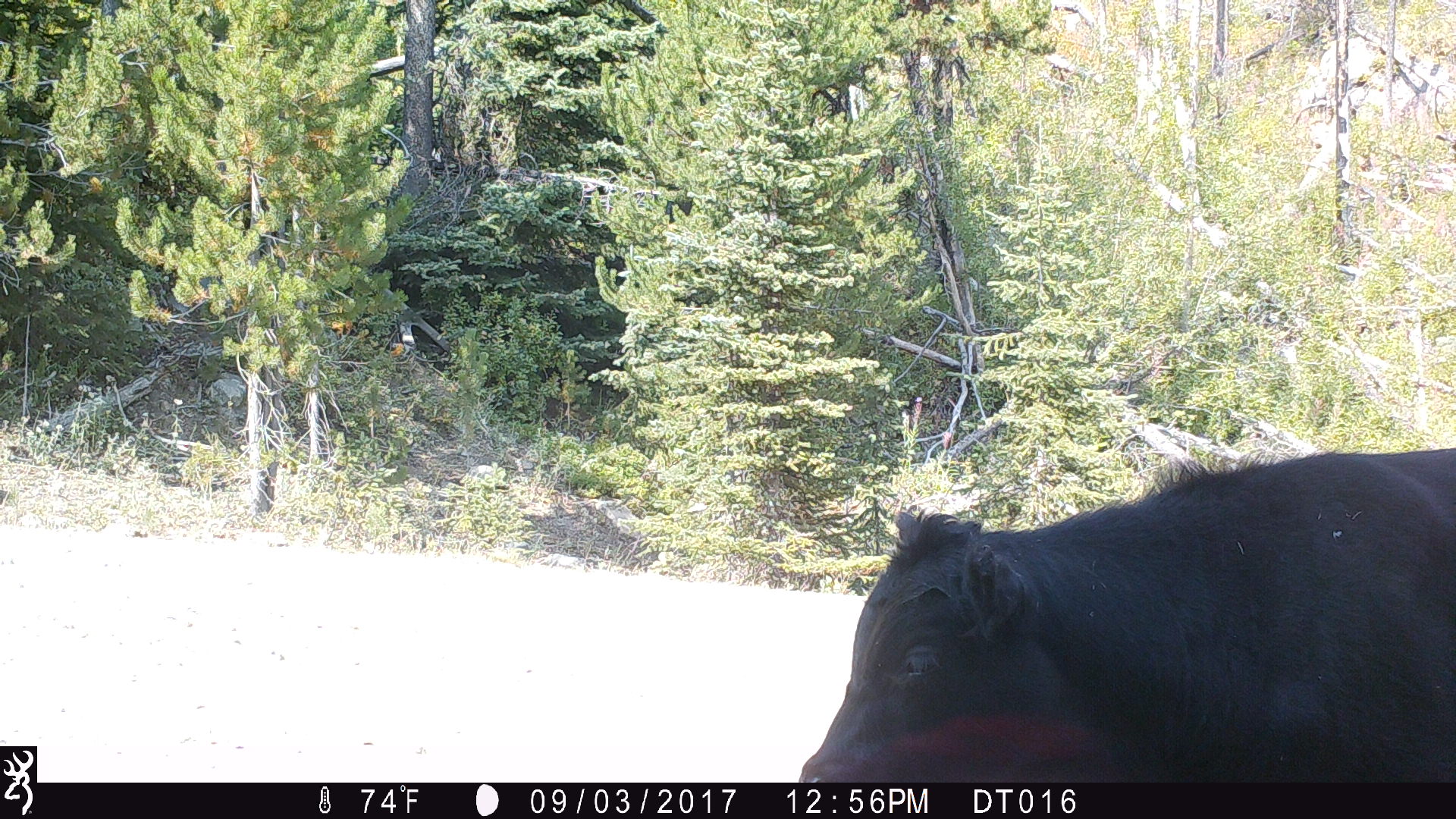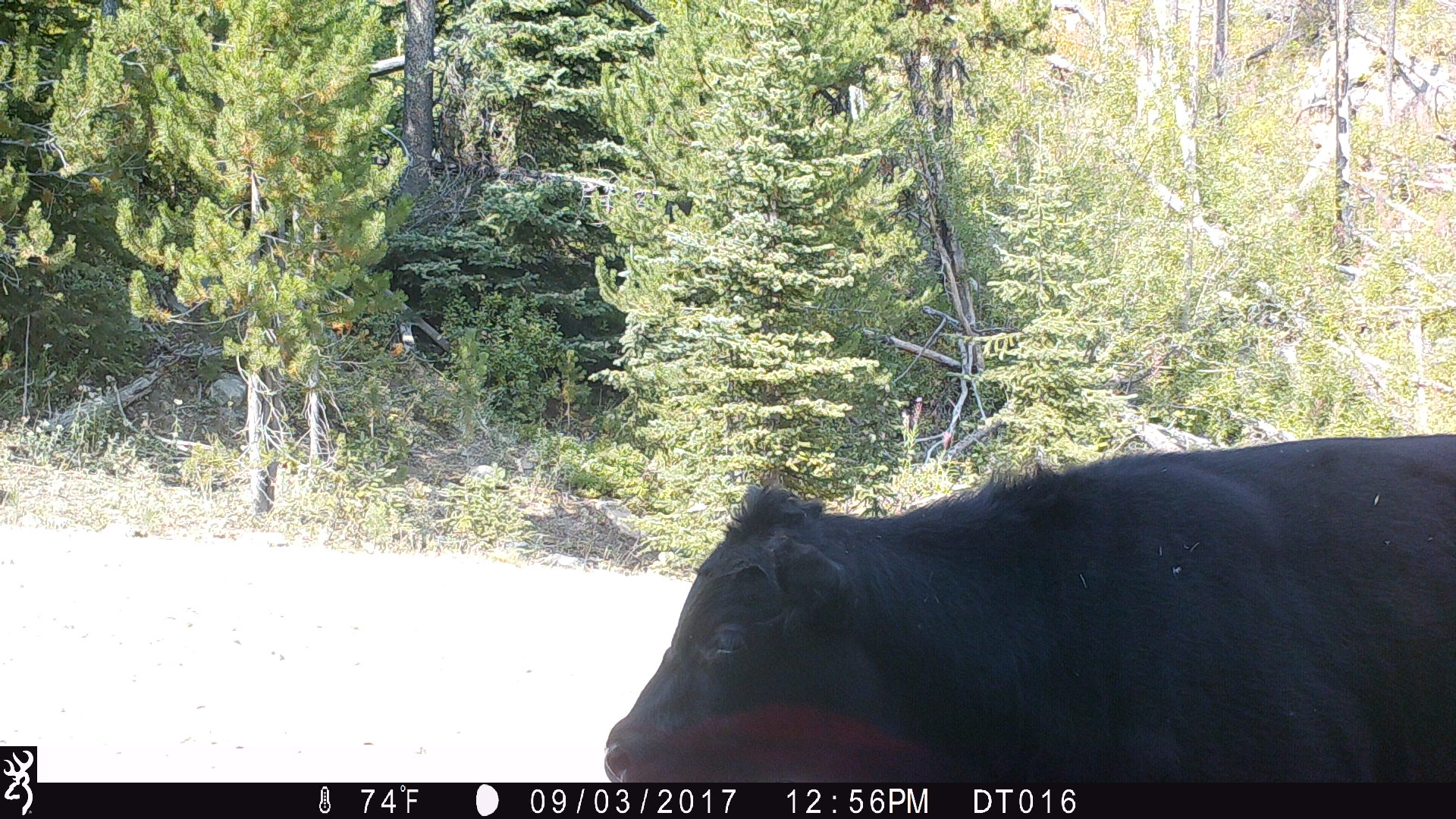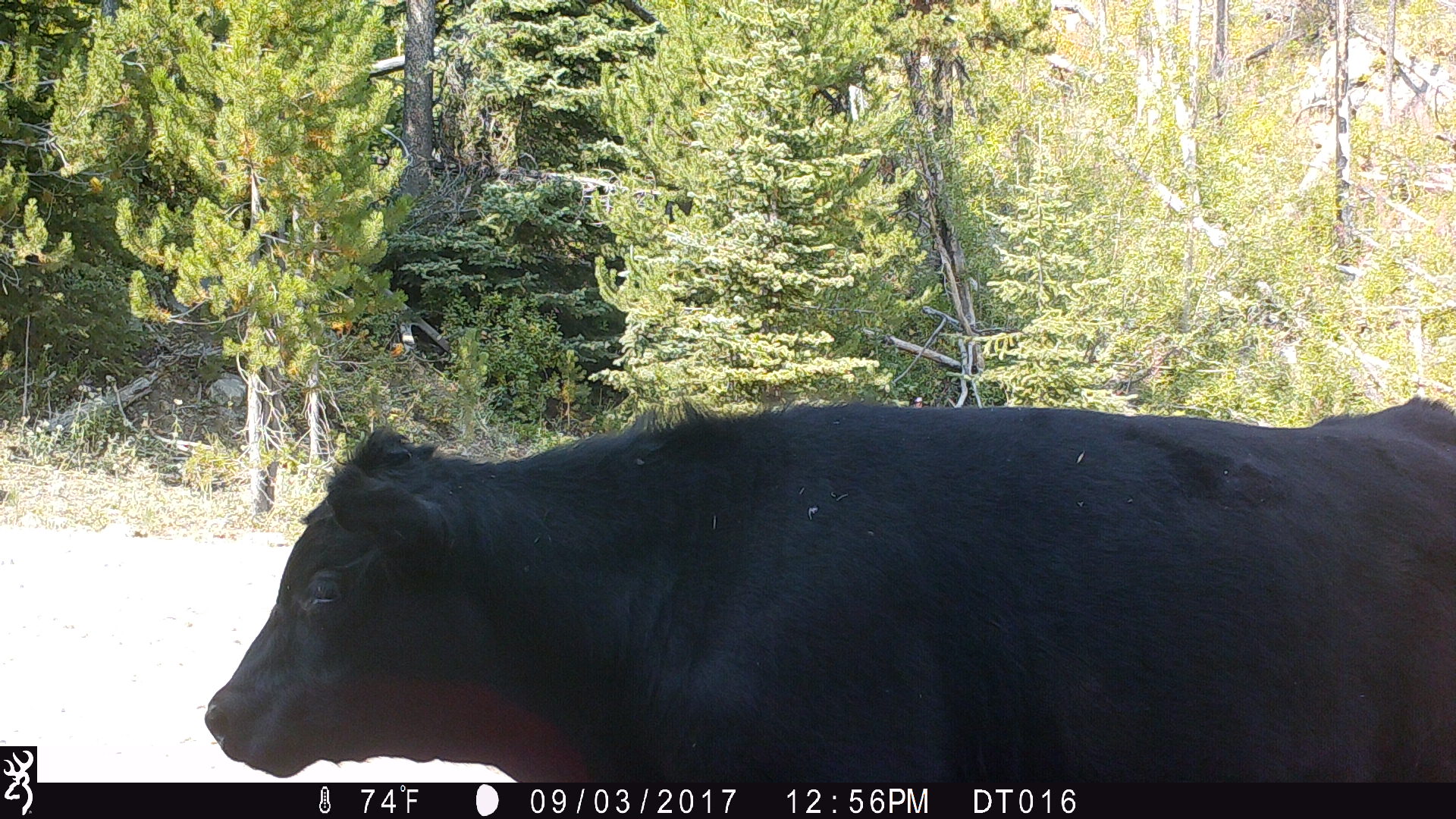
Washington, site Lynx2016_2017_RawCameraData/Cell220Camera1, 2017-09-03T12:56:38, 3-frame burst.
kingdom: Animalia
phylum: Chordata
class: Mammalia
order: Artiodactyla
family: Bovidae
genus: Bos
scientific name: Bos taurus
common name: domestic cattle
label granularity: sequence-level